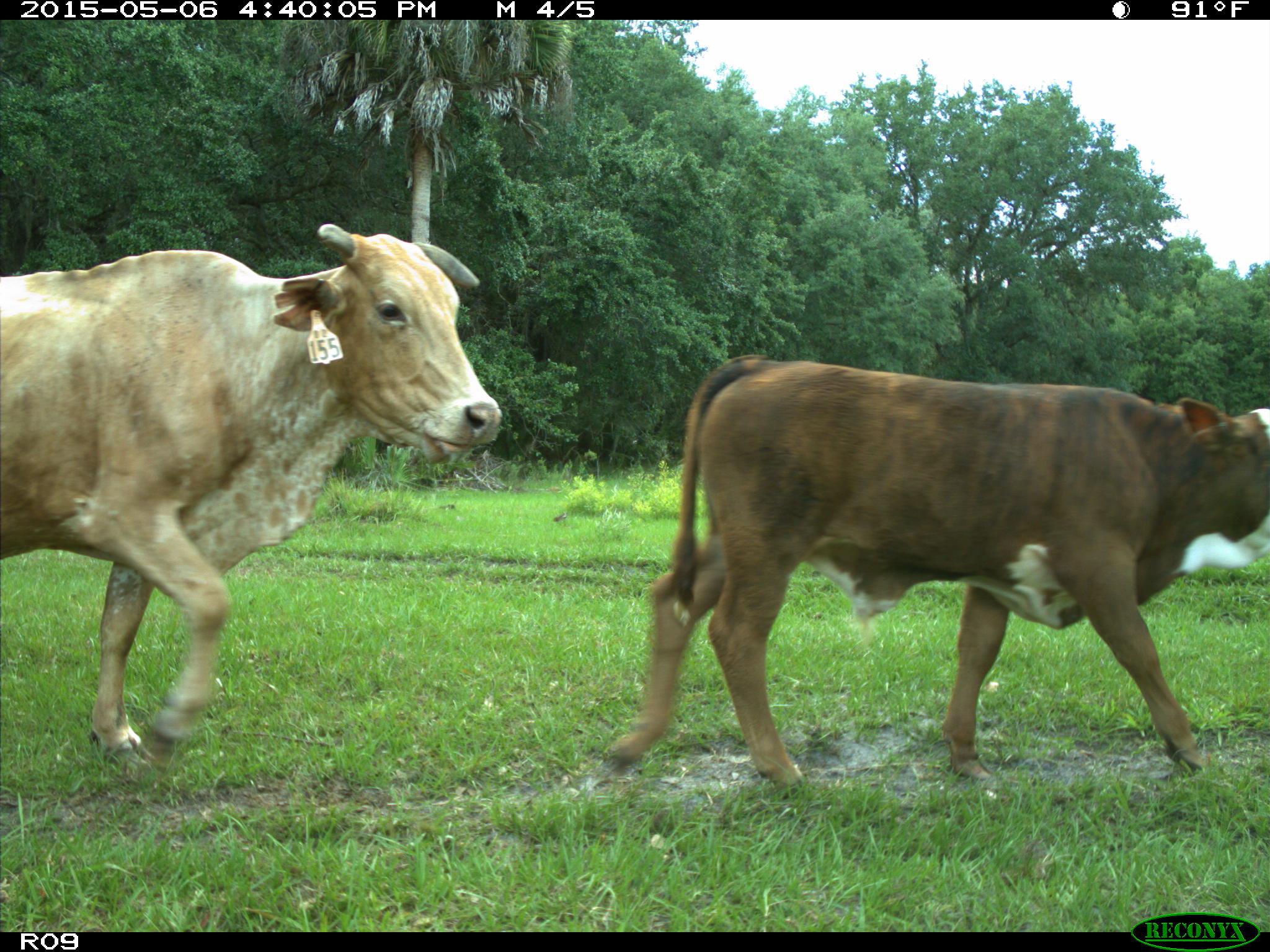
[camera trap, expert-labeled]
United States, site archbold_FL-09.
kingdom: Animalia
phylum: Chordata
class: Mammalia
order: Artiodactyla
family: Bovidae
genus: Bos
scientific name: Bos taurus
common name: domestic cow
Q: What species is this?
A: Bos taurus (domestic cow).